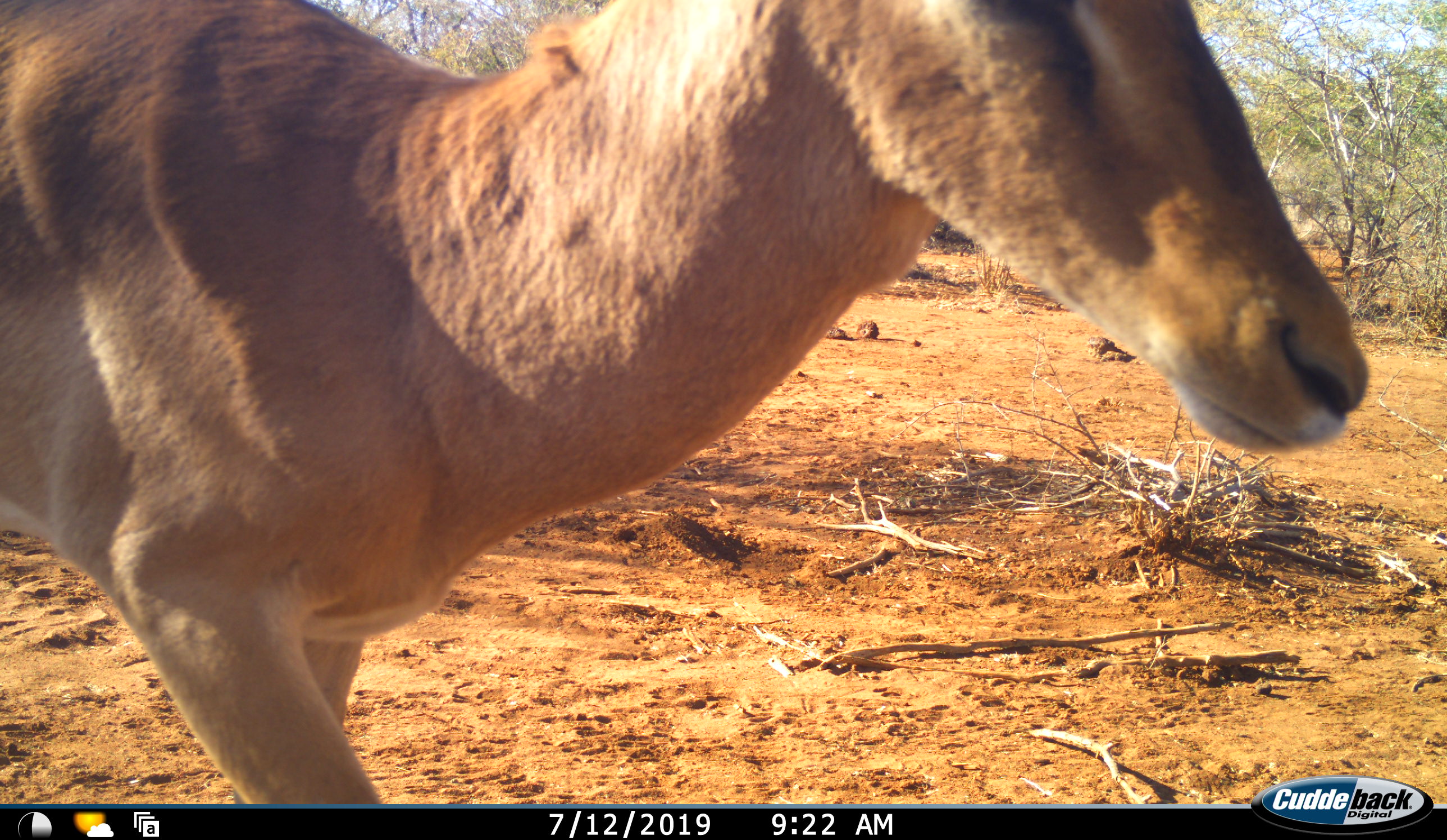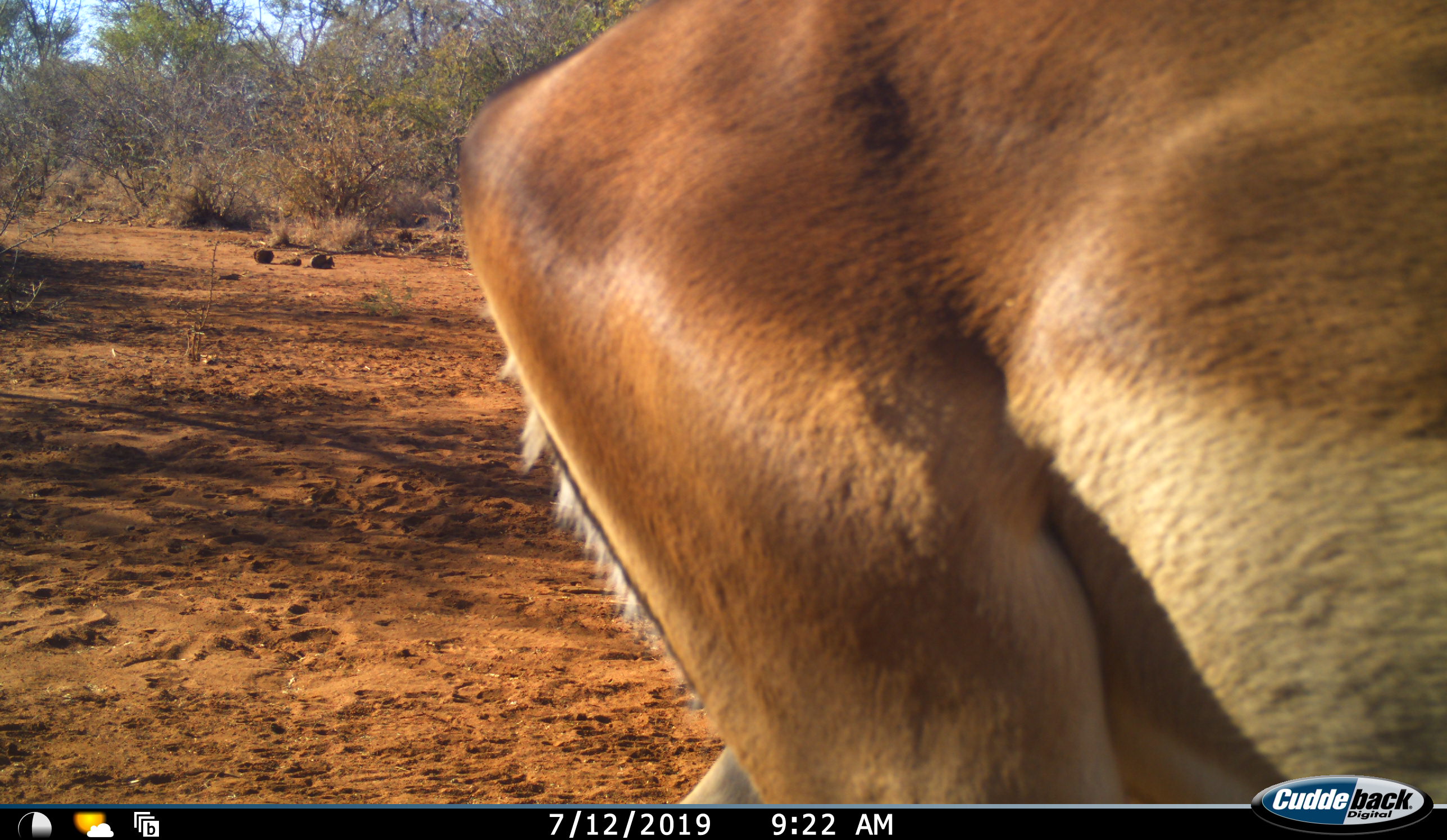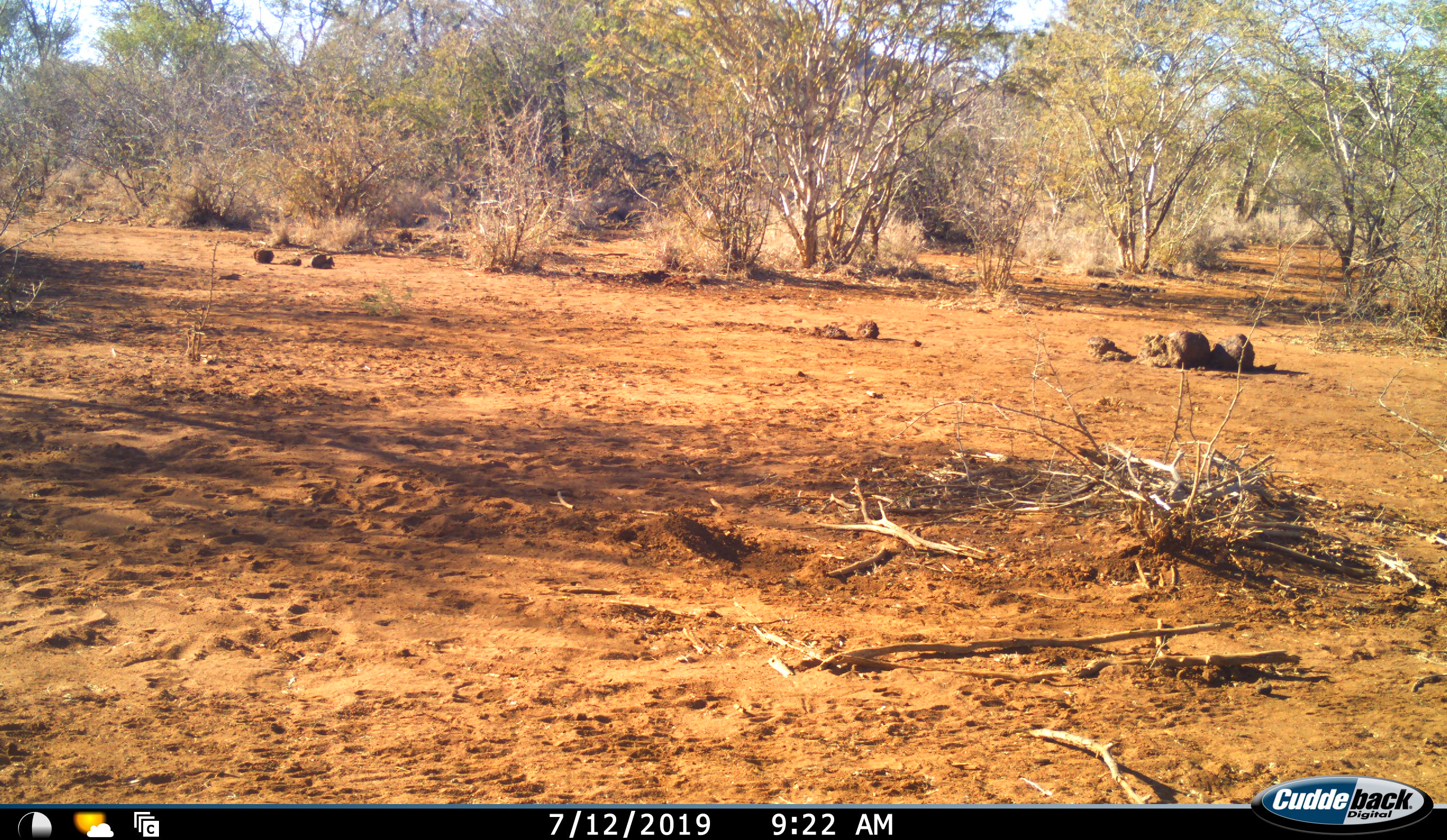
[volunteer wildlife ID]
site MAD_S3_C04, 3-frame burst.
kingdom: Animalia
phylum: Chordata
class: Mammalia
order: Artiodactyla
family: Bovidae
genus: Aepyceros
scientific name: Aepyceros melampus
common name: impala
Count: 1.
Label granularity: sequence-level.